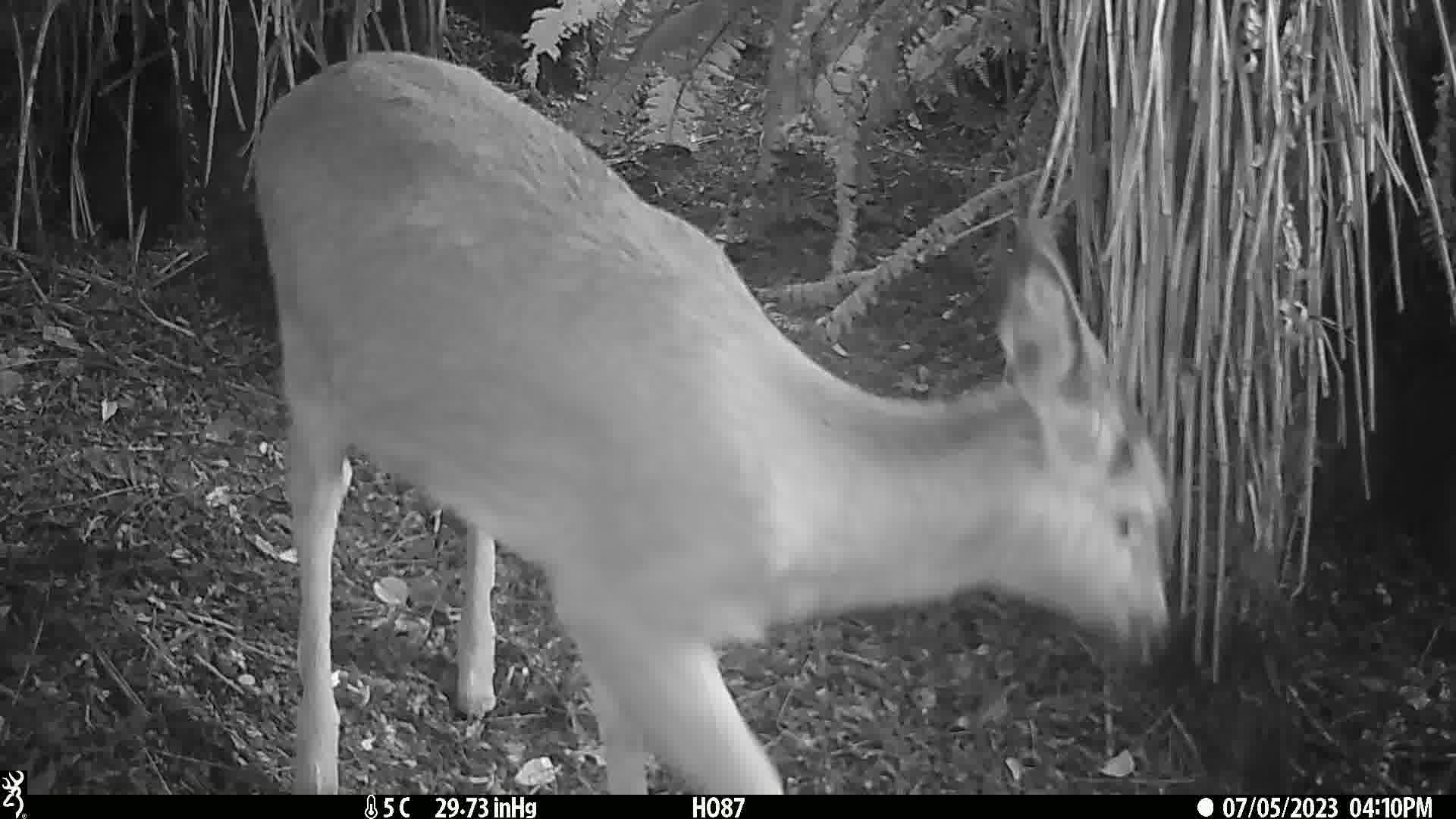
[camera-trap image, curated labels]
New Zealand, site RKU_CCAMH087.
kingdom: Animalia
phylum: Chordata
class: Mammalia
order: Artiodactyla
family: Cervidae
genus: Odocoileus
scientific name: Odocoileus virginianus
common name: white-tailed deer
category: white tailed deer